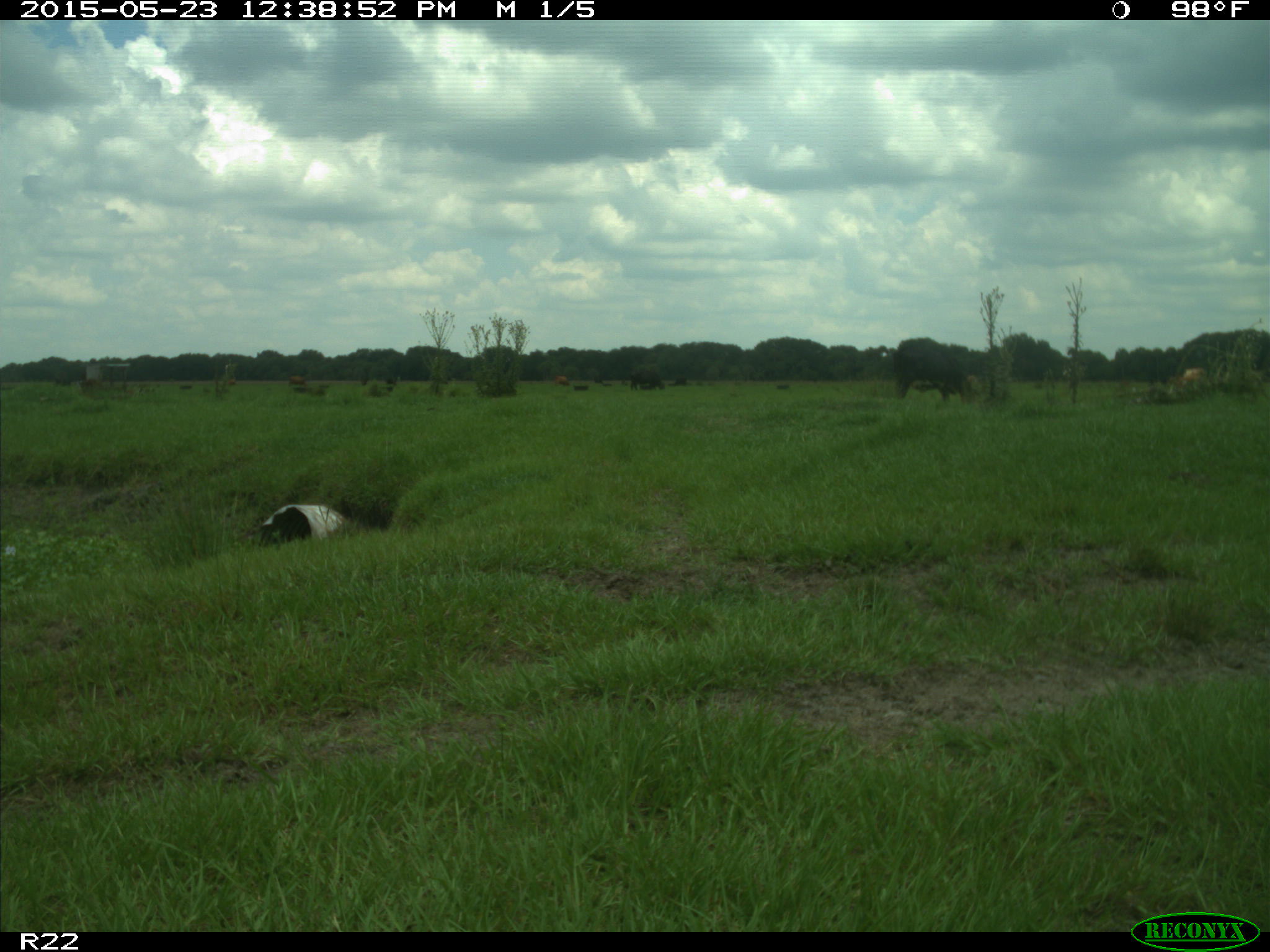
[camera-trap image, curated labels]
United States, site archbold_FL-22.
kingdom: Animalia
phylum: Chordata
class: Mammalia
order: Artiodactyla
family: Bovidae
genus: Bos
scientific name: Bos taurus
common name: domestic cow